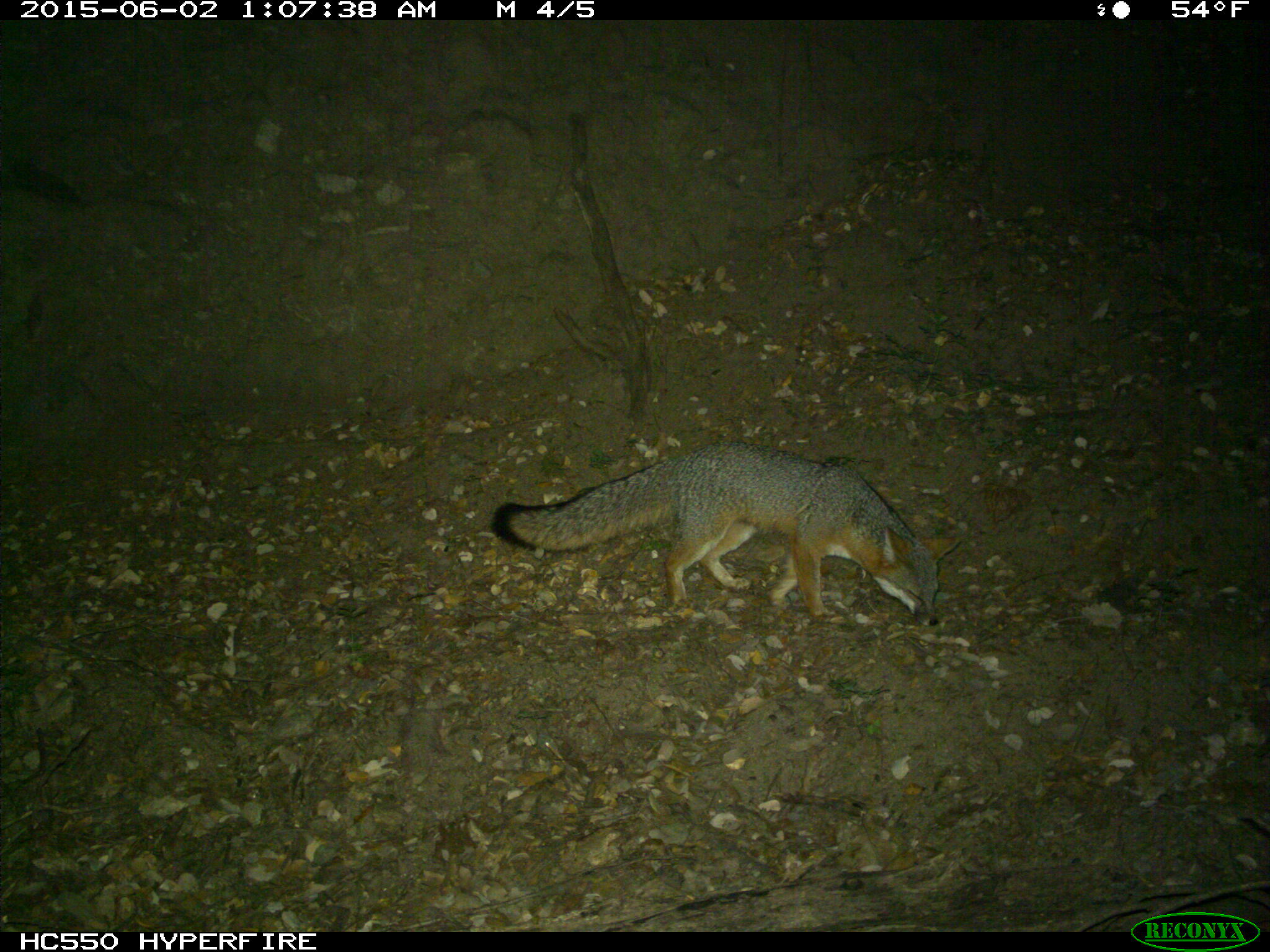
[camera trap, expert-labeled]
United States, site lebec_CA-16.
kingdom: Animalia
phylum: Chordata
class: Mammalia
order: Carnivora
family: Canidae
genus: Urocyon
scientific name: Urocyon cinereoargenteus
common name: gray fox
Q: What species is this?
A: Urocyon cinereoargenteus (gray fox).